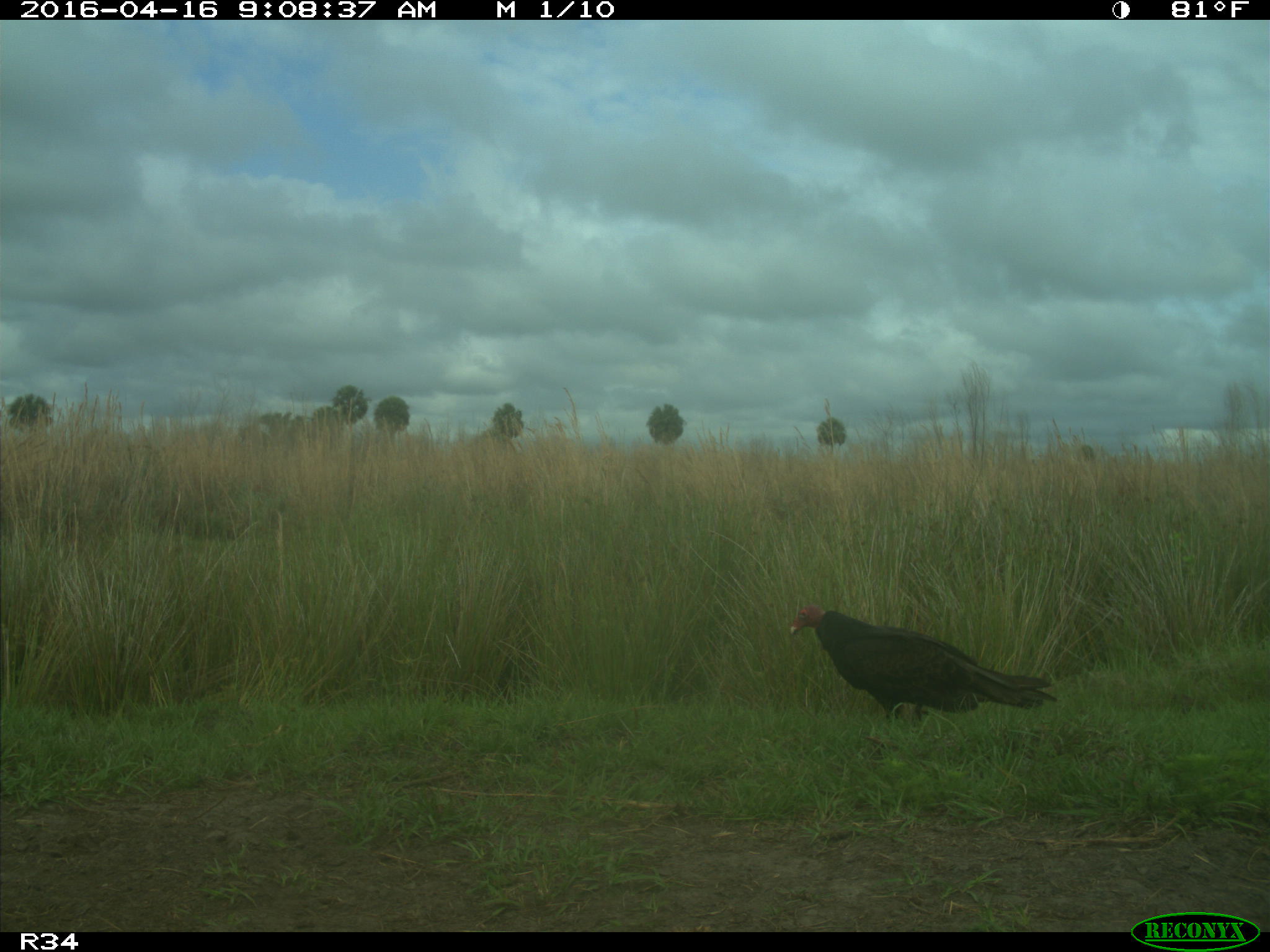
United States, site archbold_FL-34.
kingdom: Animalia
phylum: Chordata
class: Aves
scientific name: Aves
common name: birds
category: unidentified bird